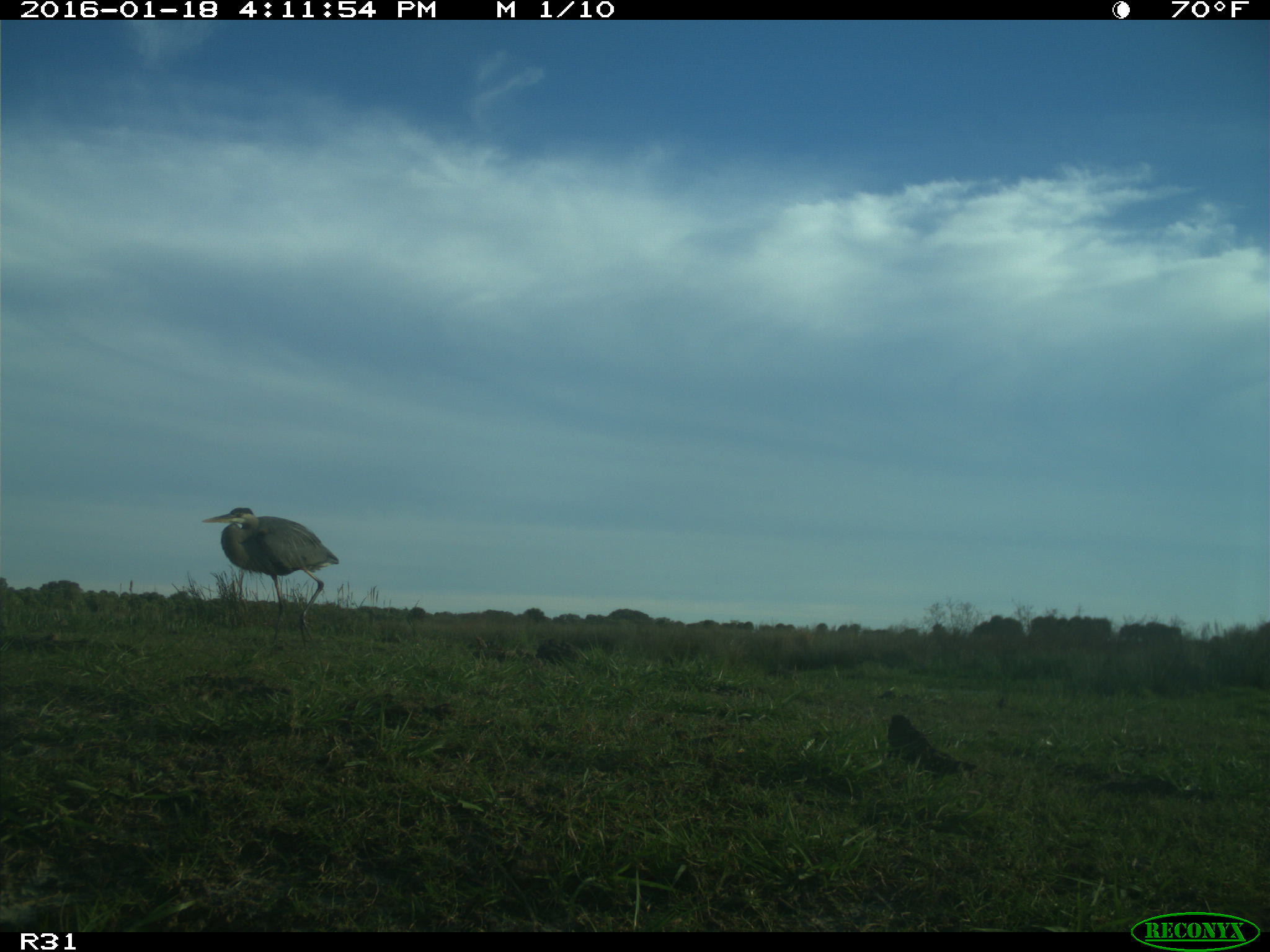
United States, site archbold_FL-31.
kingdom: Animalia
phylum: Chordata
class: Aves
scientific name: Aves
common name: birds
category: unidentified bird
Unidentified bird (birds) (Aves).